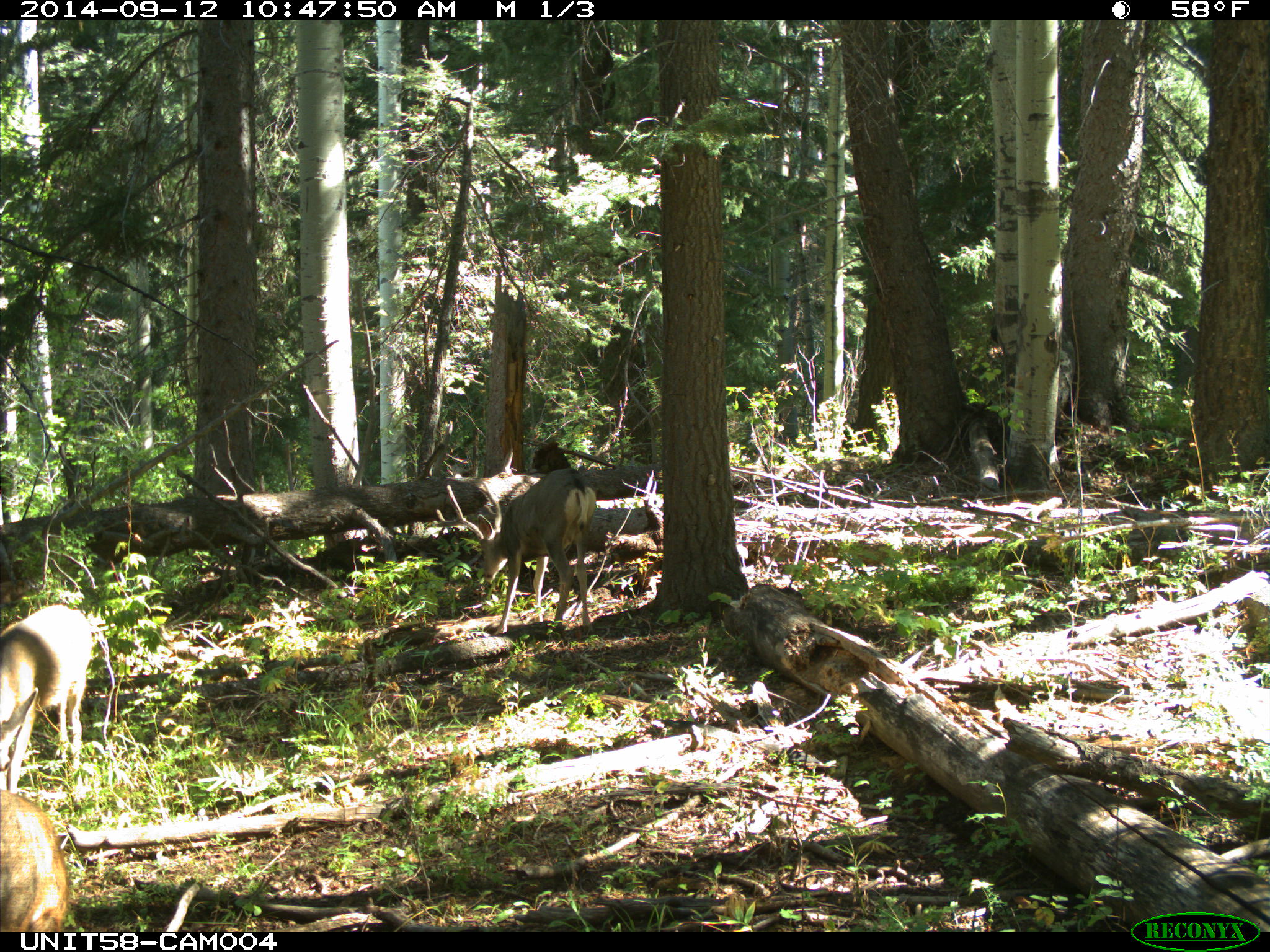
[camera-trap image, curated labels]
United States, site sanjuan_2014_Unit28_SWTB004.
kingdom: Animalia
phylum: Chordata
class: Mammalia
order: Artiodactyla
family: Cervidae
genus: Odocoileus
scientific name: Odocoileus hemionus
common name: mule deer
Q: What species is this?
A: Odocoileus hemionus (mule deer).